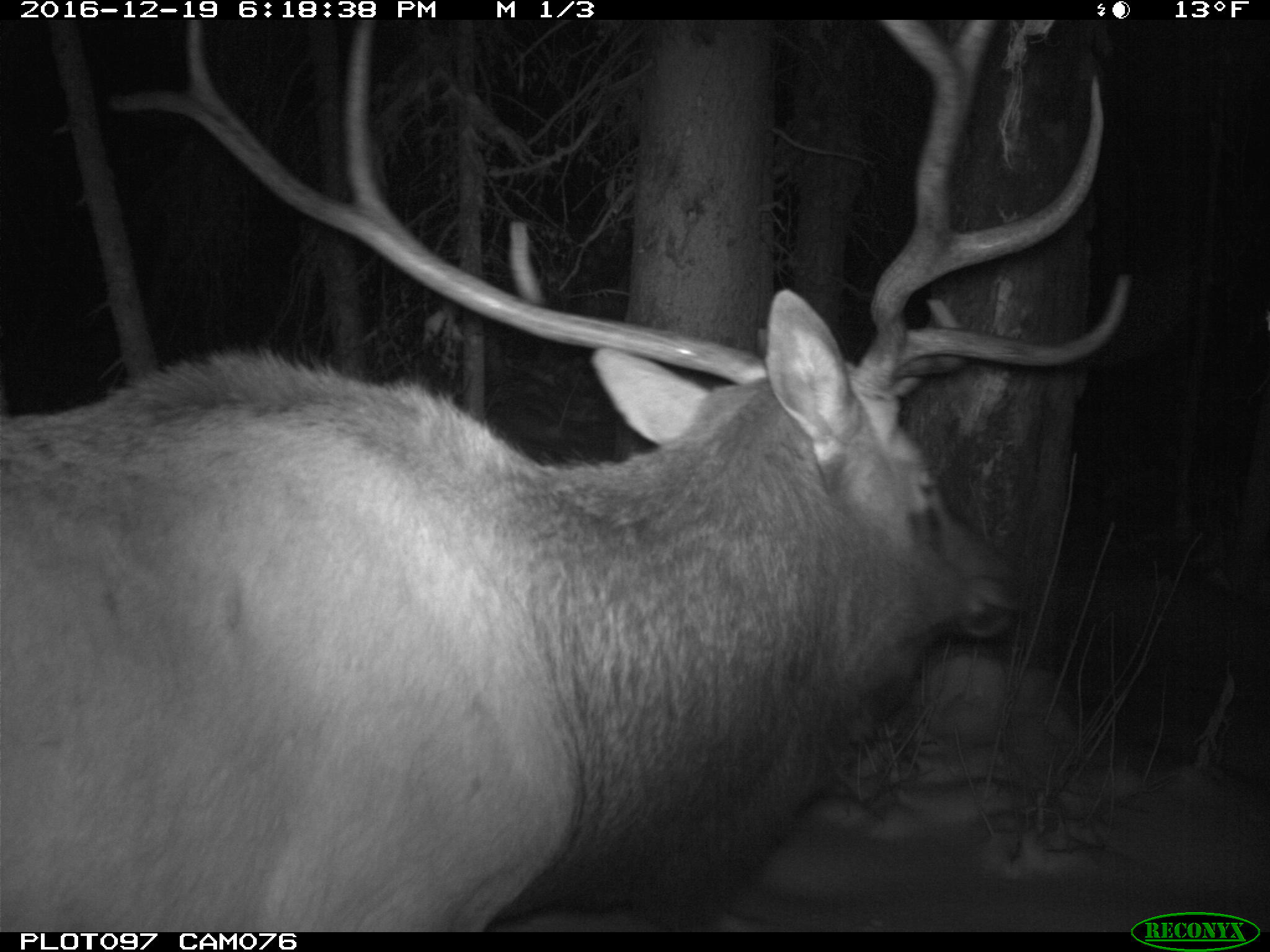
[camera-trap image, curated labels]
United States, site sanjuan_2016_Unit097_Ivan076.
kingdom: Animalia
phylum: Chordata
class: Mammalia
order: Artiodactyla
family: Cervidae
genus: Cervus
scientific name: Cervus elaphus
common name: red deer